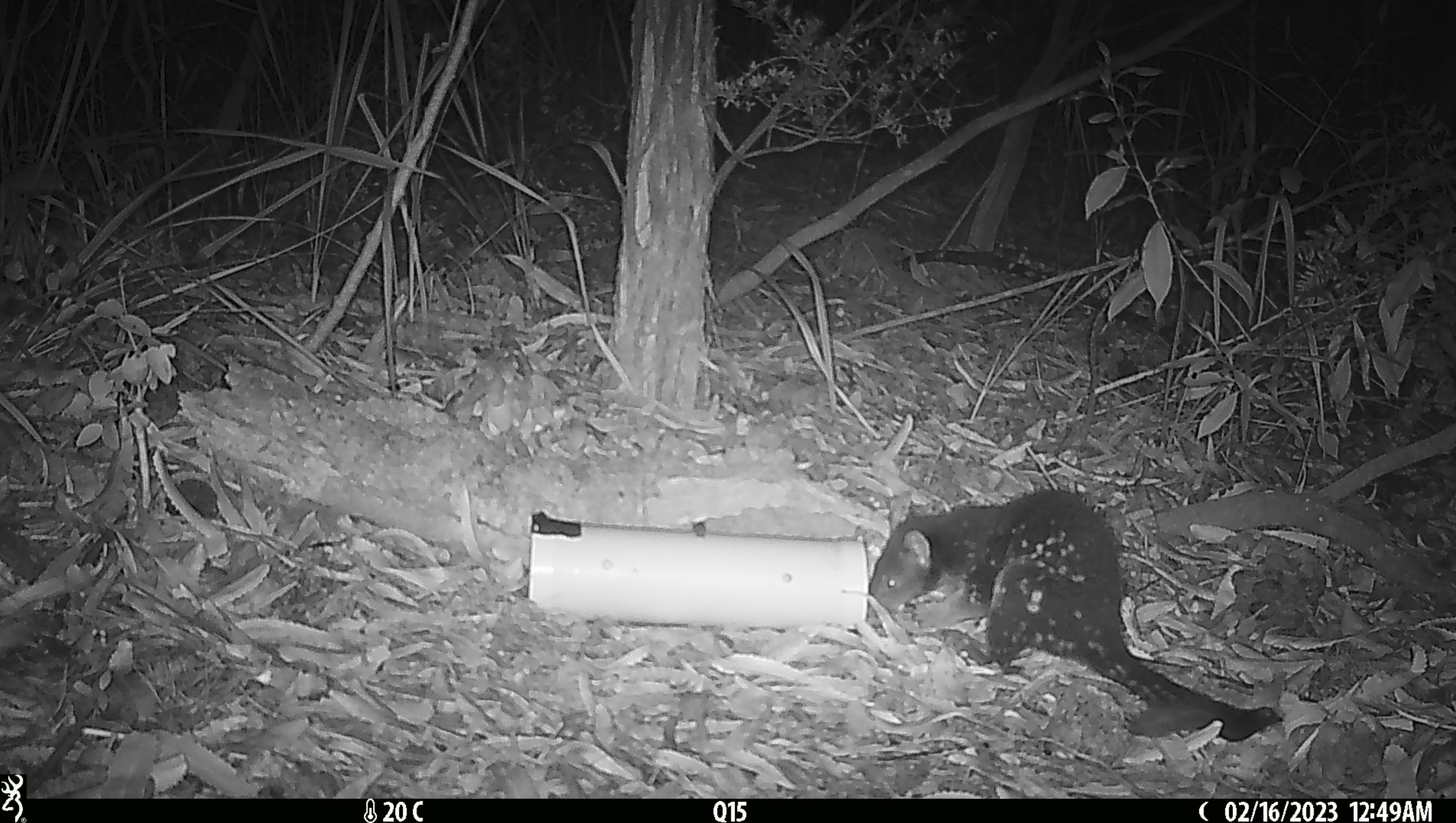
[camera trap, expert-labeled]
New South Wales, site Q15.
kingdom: Animalia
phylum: Chordata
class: Mammalia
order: Dasyuromorphia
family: Dasyuridae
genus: Dasyurus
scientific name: Dasyurus maculatus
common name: spotted-tailed quoll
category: quoll